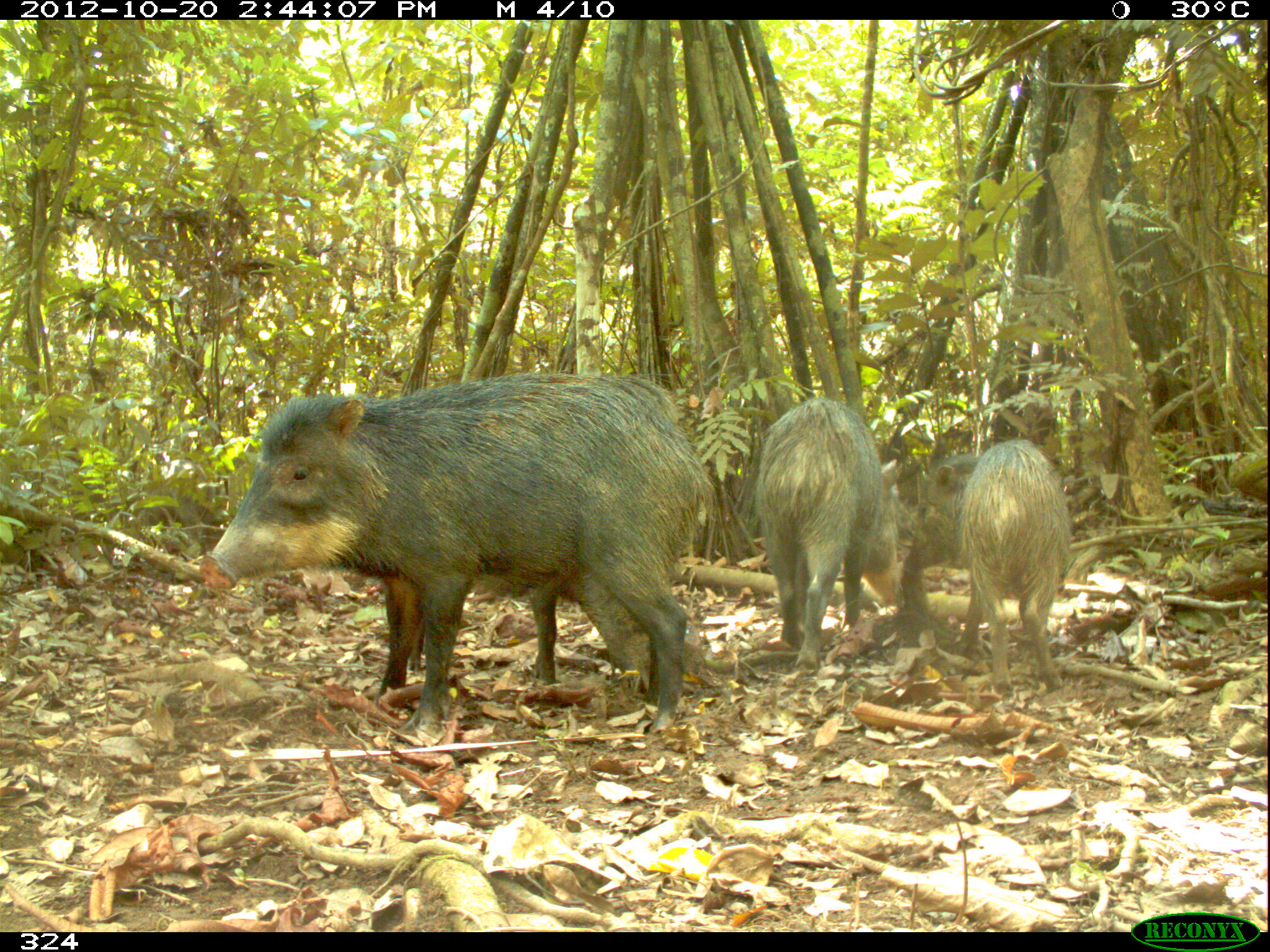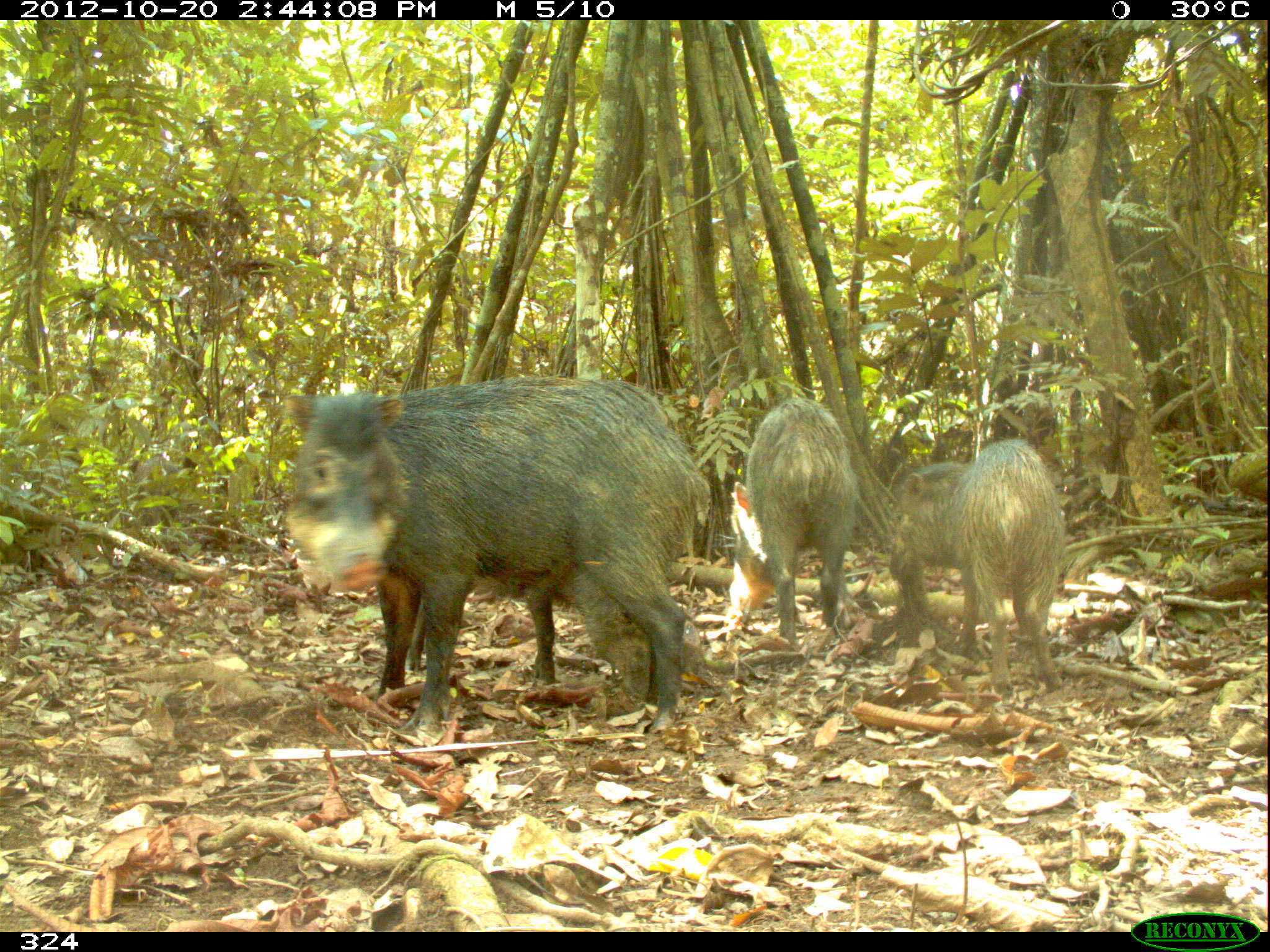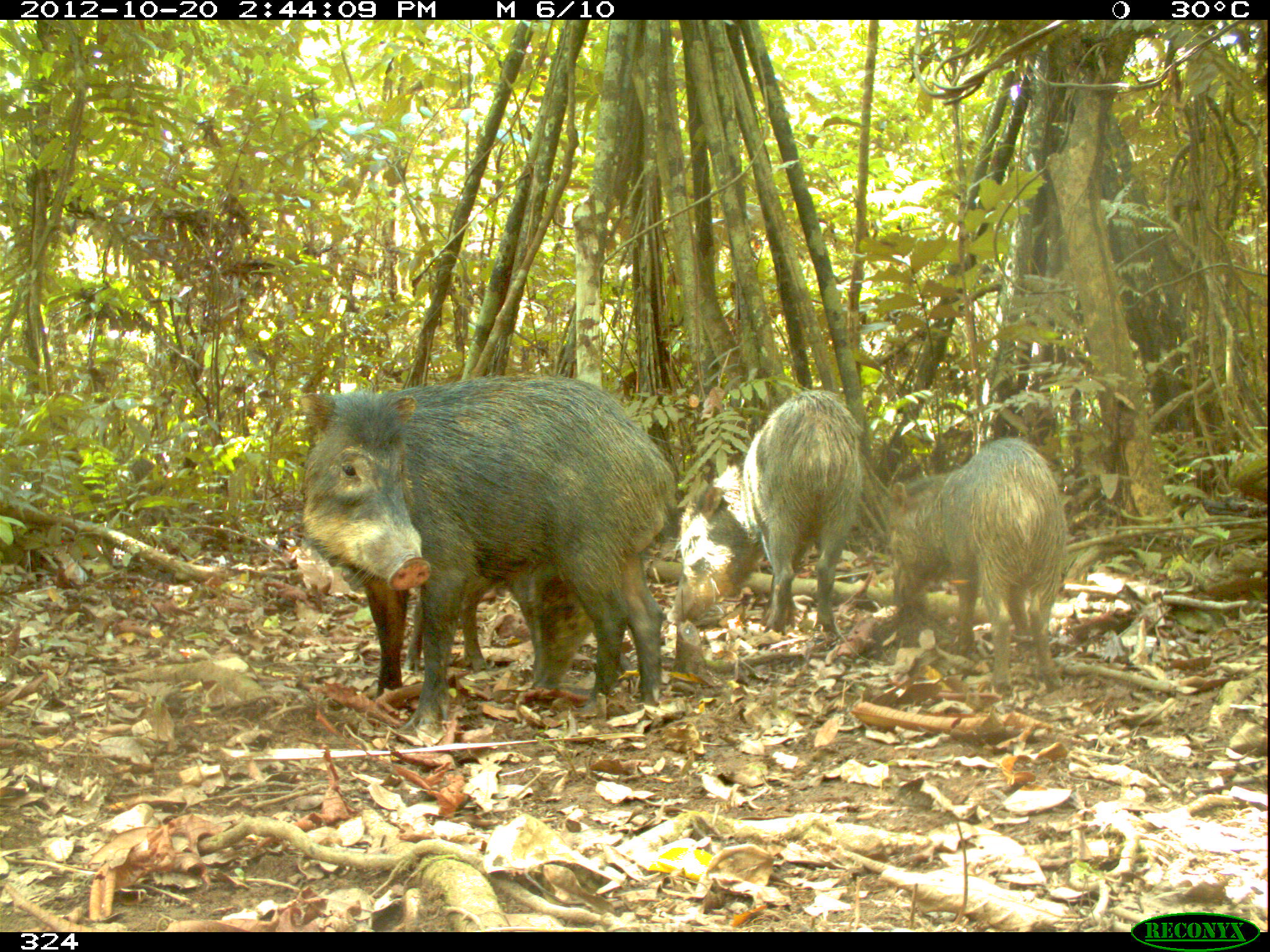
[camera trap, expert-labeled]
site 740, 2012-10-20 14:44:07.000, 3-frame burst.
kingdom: Animalia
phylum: Chordata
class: Mammalia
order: Artiodactyla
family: Tayassuidae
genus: Tayassu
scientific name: Tayassu pecari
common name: white-lipped peccary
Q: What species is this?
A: Tayassu pecari (white-lipped peccary).